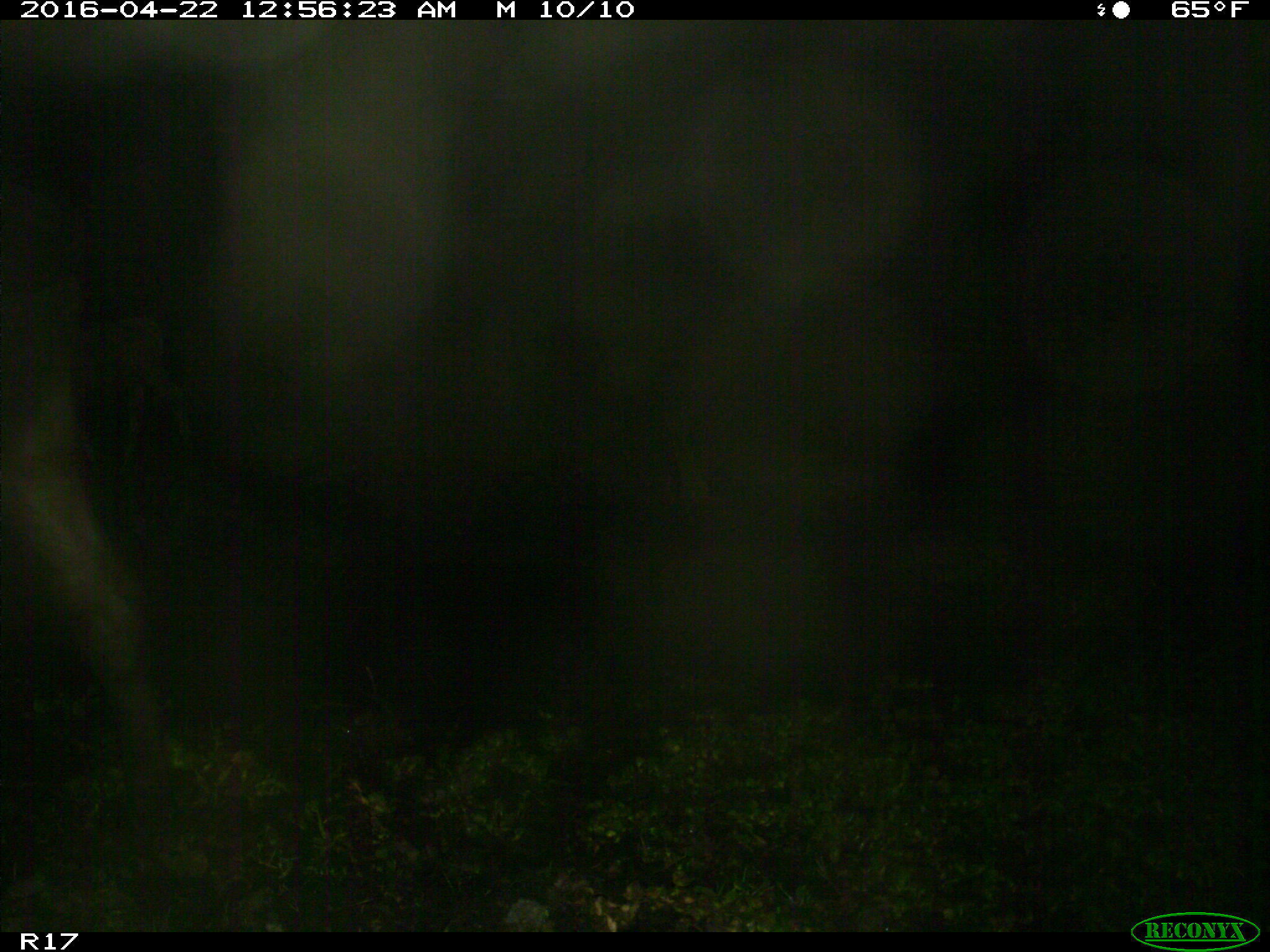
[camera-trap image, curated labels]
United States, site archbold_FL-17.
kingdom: Animalia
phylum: Chordata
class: Mammalia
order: Artiodactyla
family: Bovidae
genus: Bos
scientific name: Bos taurus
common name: domestic cow